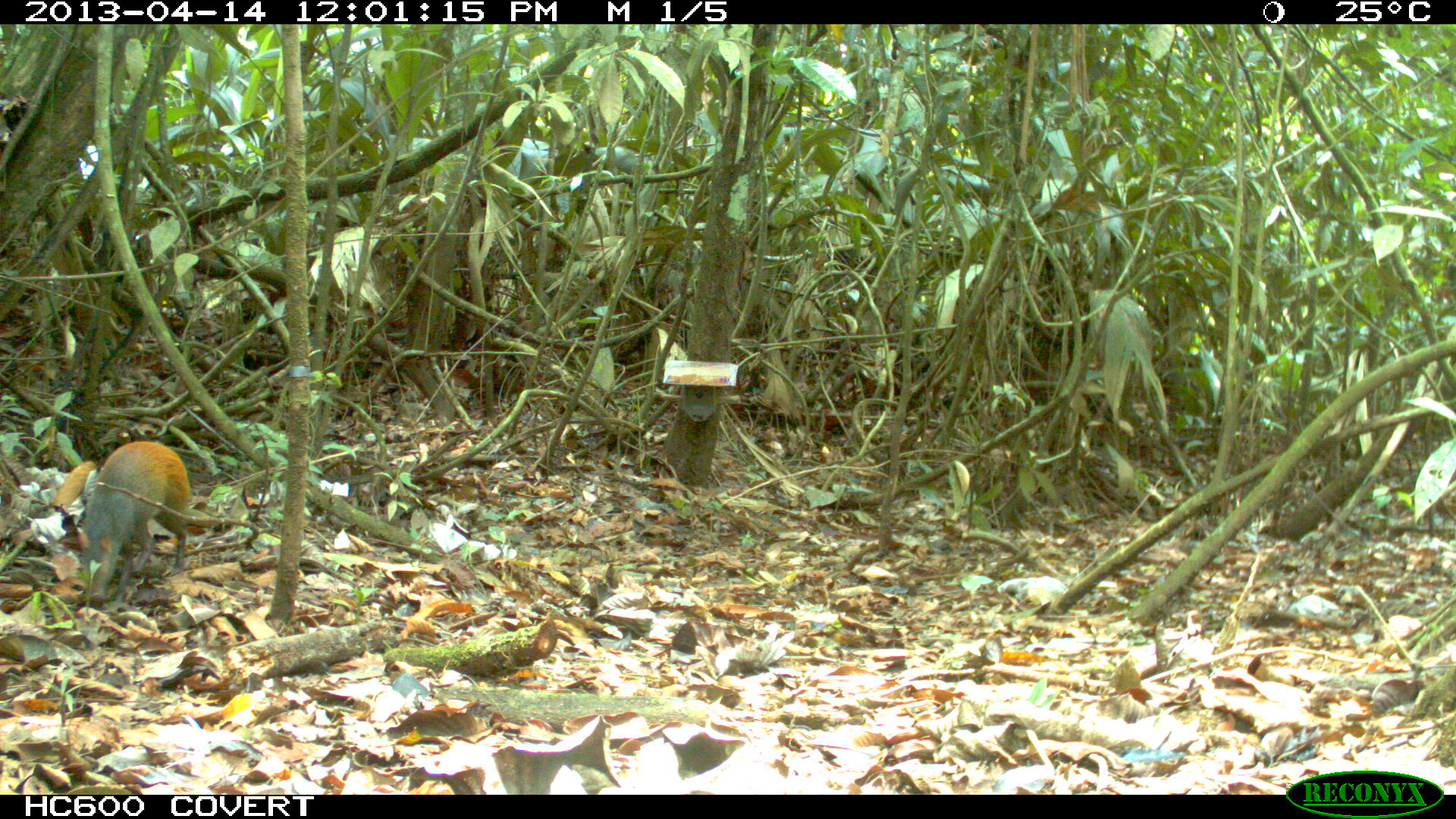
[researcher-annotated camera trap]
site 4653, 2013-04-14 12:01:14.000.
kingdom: Animalia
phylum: Chordata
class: Mammalia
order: Rodentia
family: Dasyproctidae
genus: Dasyprocta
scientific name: Dasyprocta leporina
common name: red-rumped agouti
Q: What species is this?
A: Dasyprocta leporina (red-rumped agouti).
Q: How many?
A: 2.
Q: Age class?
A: Adult.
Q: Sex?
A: Female.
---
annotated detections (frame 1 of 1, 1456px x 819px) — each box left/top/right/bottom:
dasyprocta leporina: 74/441/209/610